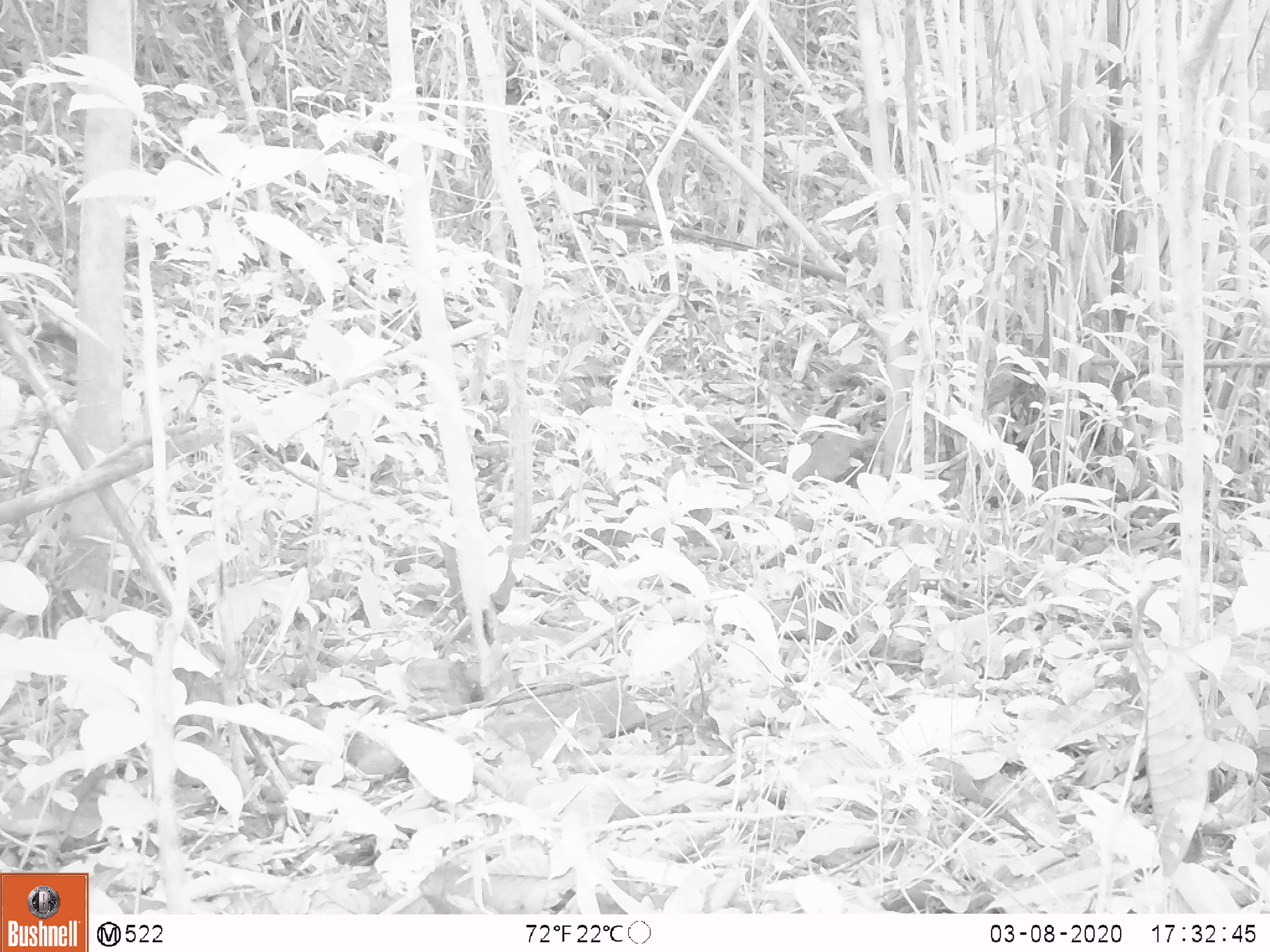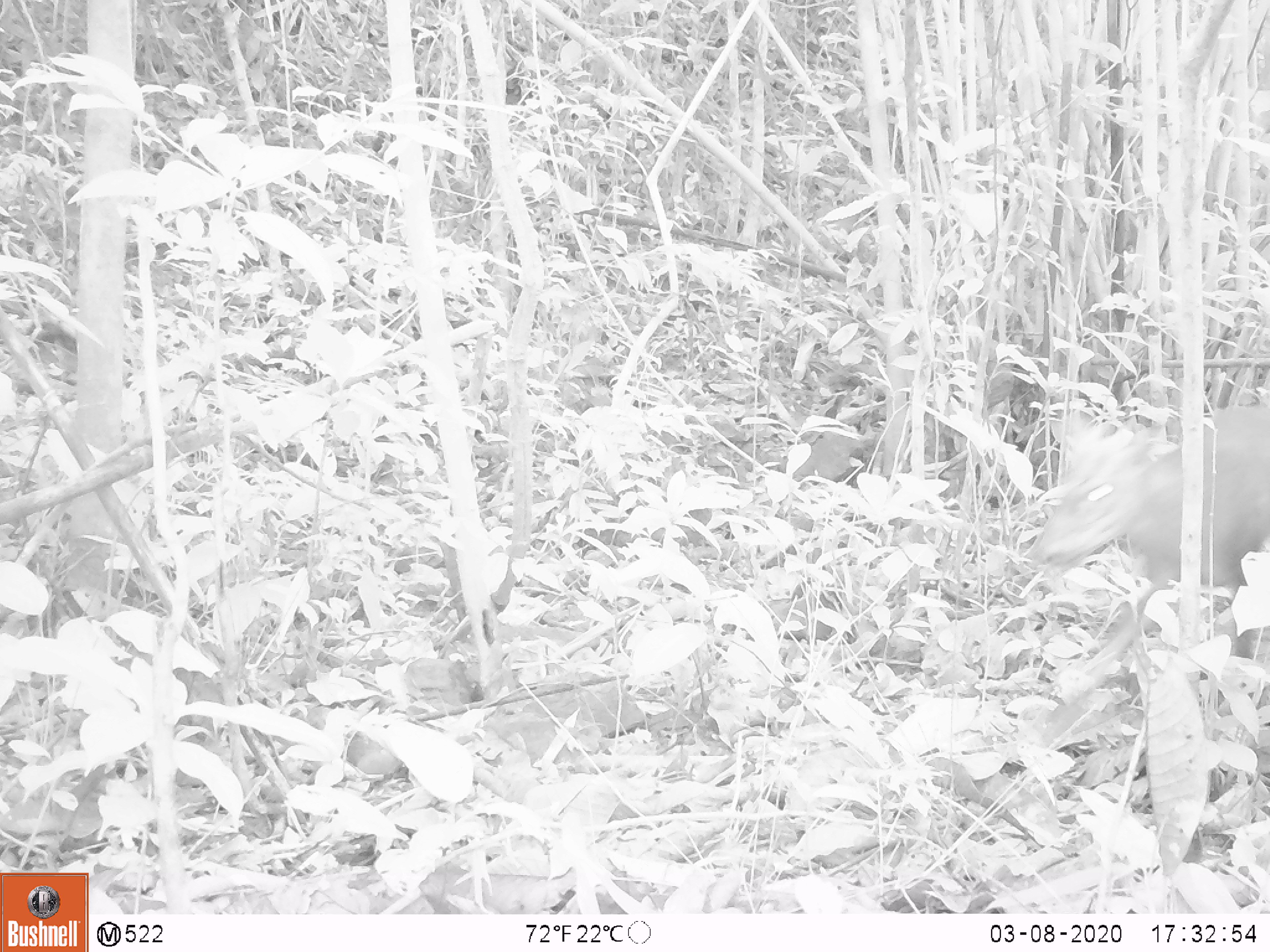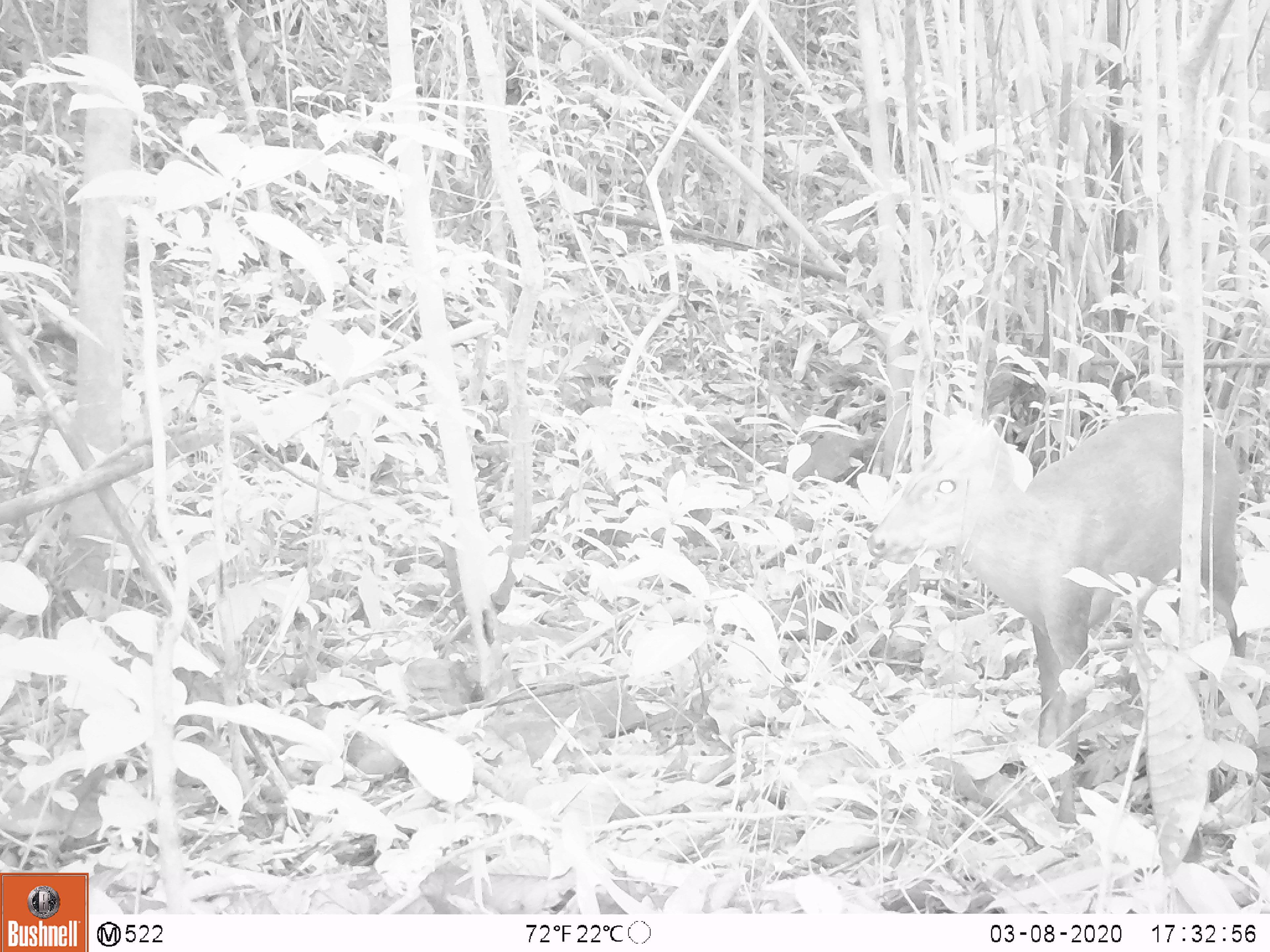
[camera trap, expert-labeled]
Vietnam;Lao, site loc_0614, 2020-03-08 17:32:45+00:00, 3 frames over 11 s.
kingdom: Animalia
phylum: Chordata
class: Mammalia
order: Artiodactyla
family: Cervidae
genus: Muntiacus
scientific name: Muntiacus rooseveltorum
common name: roosevelt's muntjac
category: roosevelts muntjac group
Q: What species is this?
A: Roosevelts muntjac group (roosevelt's muntjac) (Muntiacus rooseveltorum).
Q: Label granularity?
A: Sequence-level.